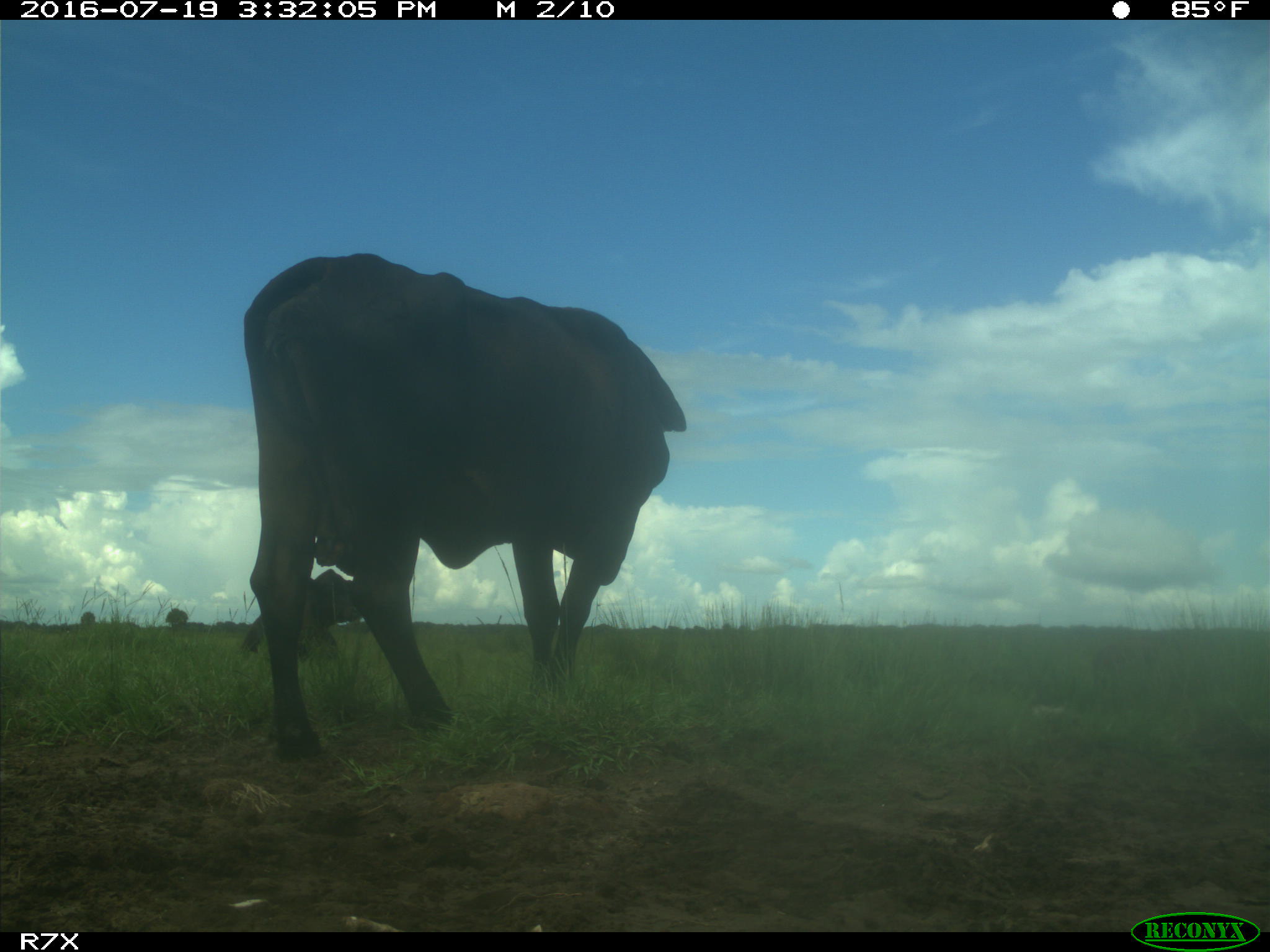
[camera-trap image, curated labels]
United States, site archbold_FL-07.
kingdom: Animalia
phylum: Chordata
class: Mammalia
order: Artiodactyla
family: Bovidae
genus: Bos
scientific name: Bos taurus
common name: domestic cow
Bos taurus (domestic cow).